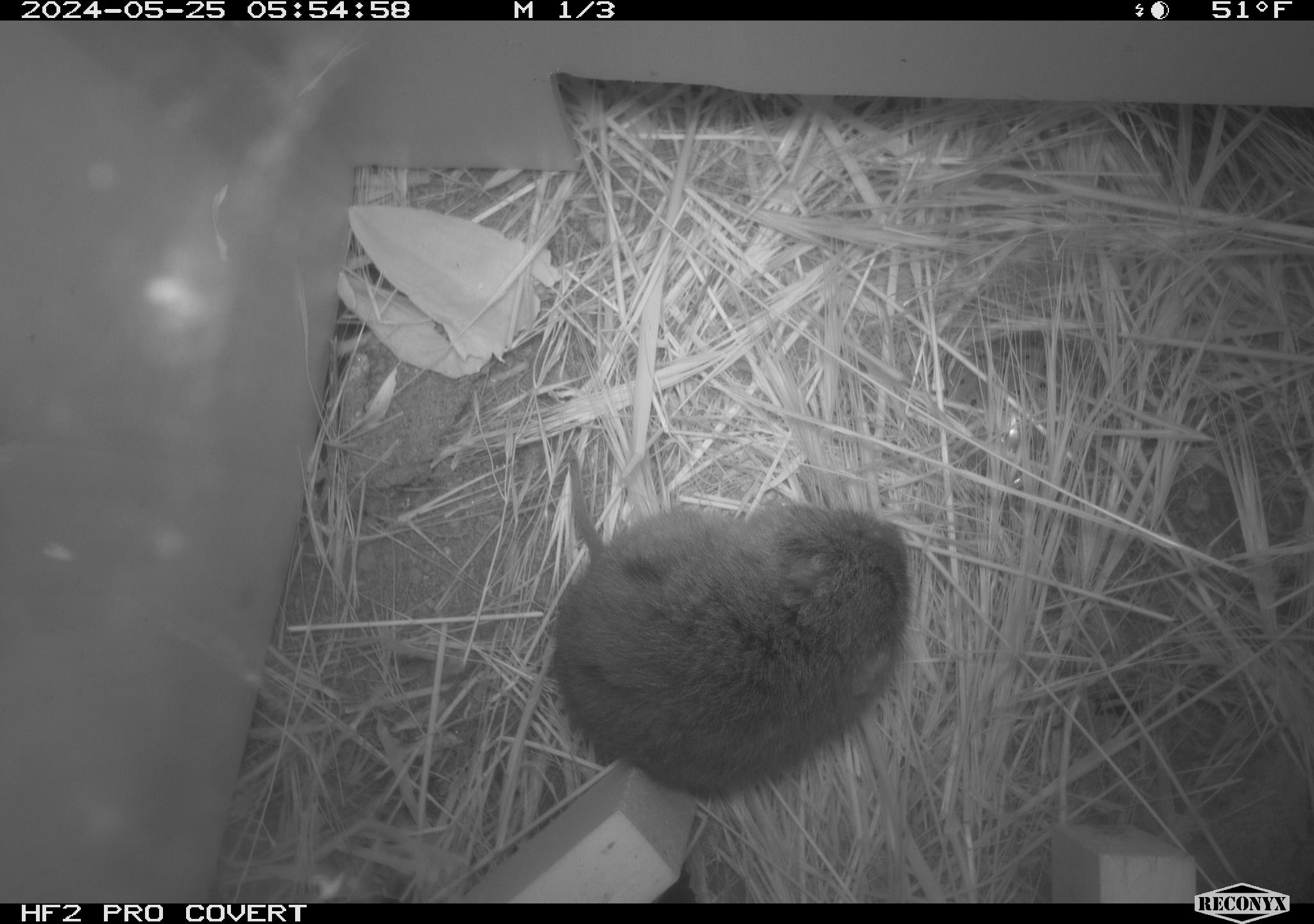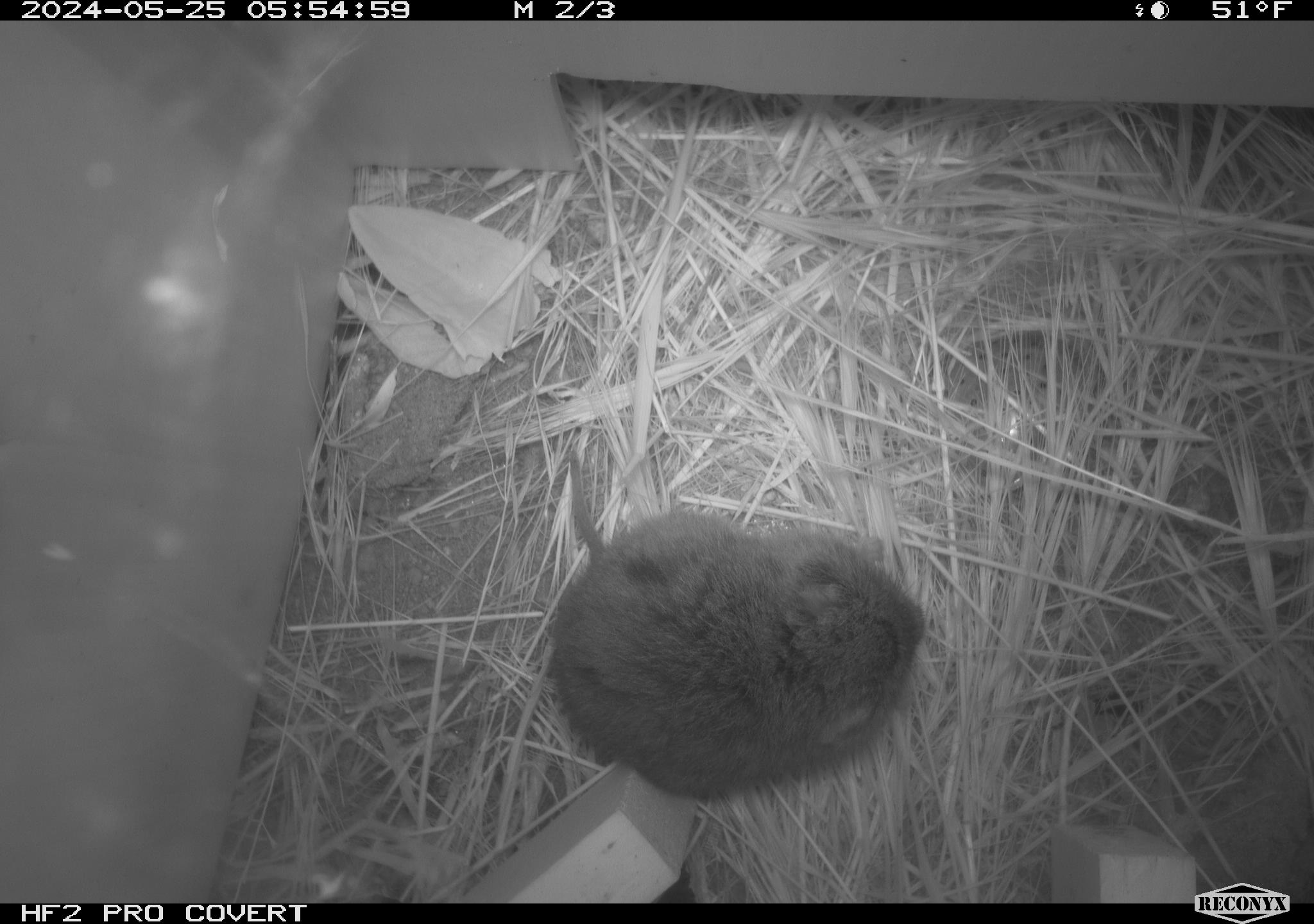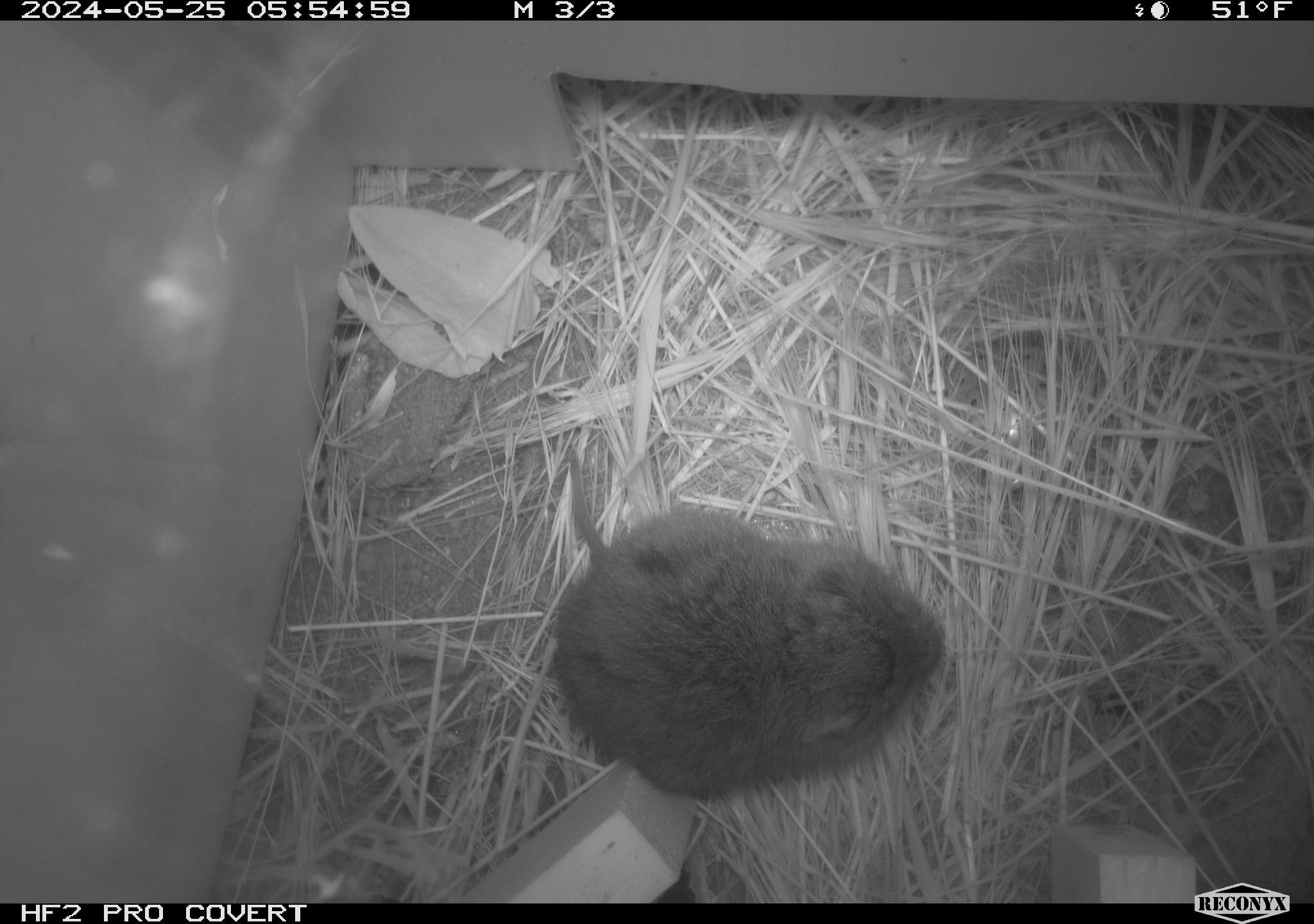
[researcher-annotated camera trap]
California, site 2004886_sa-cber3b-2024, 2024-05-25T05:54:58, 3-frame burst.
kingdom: Animalia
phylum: Chordata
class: Mammalia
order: Rodentia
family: Cricetidae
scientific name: Arvicolinae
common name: voles, lemmings, and muskrats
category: arvicolinae subfamily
Arvicolinae subfamily (voles, lemmings, and muskrats) (Arvicolinae).